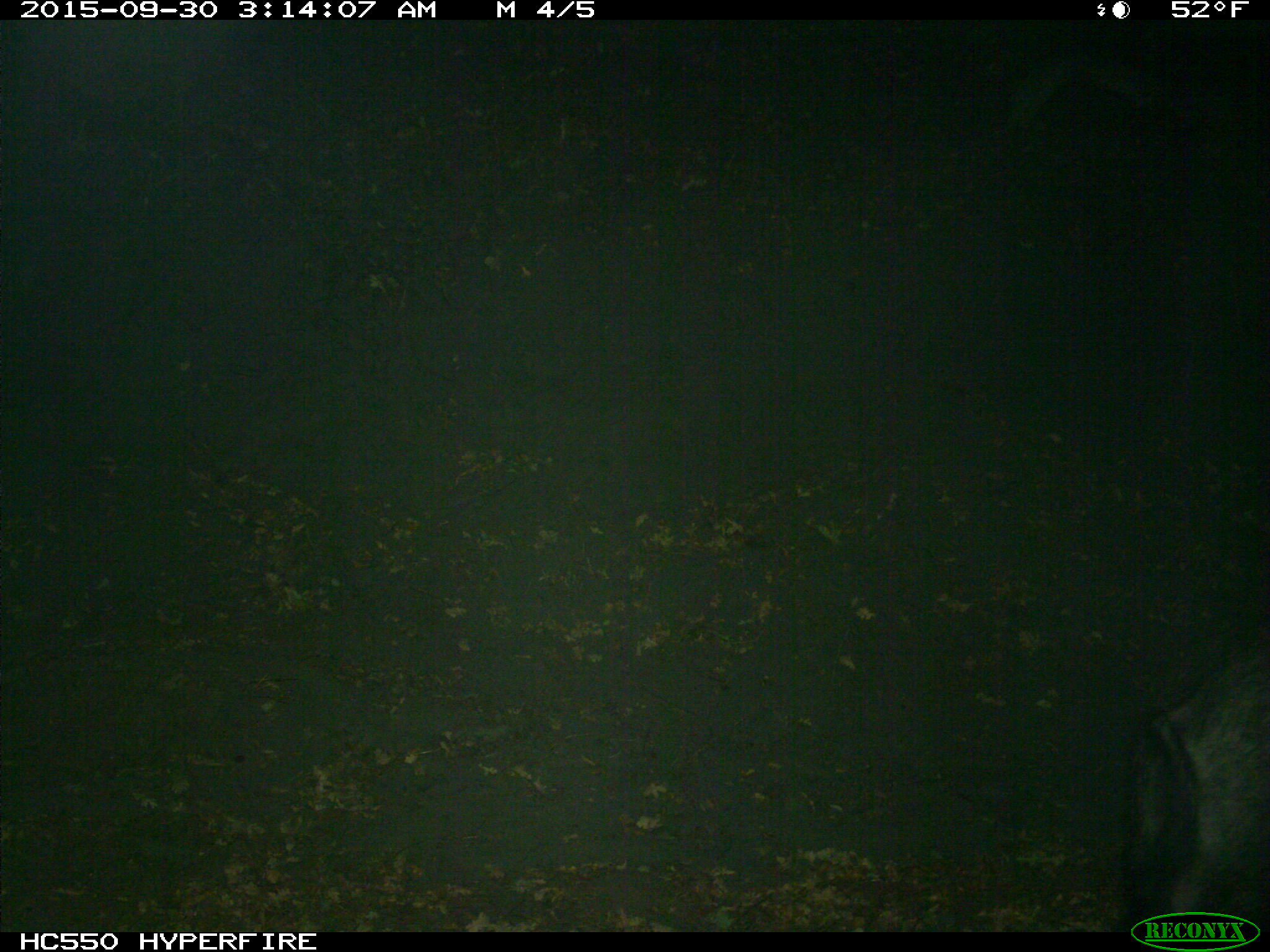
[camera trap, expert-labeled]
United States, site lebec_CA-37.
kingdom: Animalia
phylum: Chordata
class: Mammalia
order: Artiodactyla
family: Suidae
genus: Sus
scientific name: Sus scrofa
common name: wild boar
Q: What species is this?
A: Sus scrofa (wild boar).